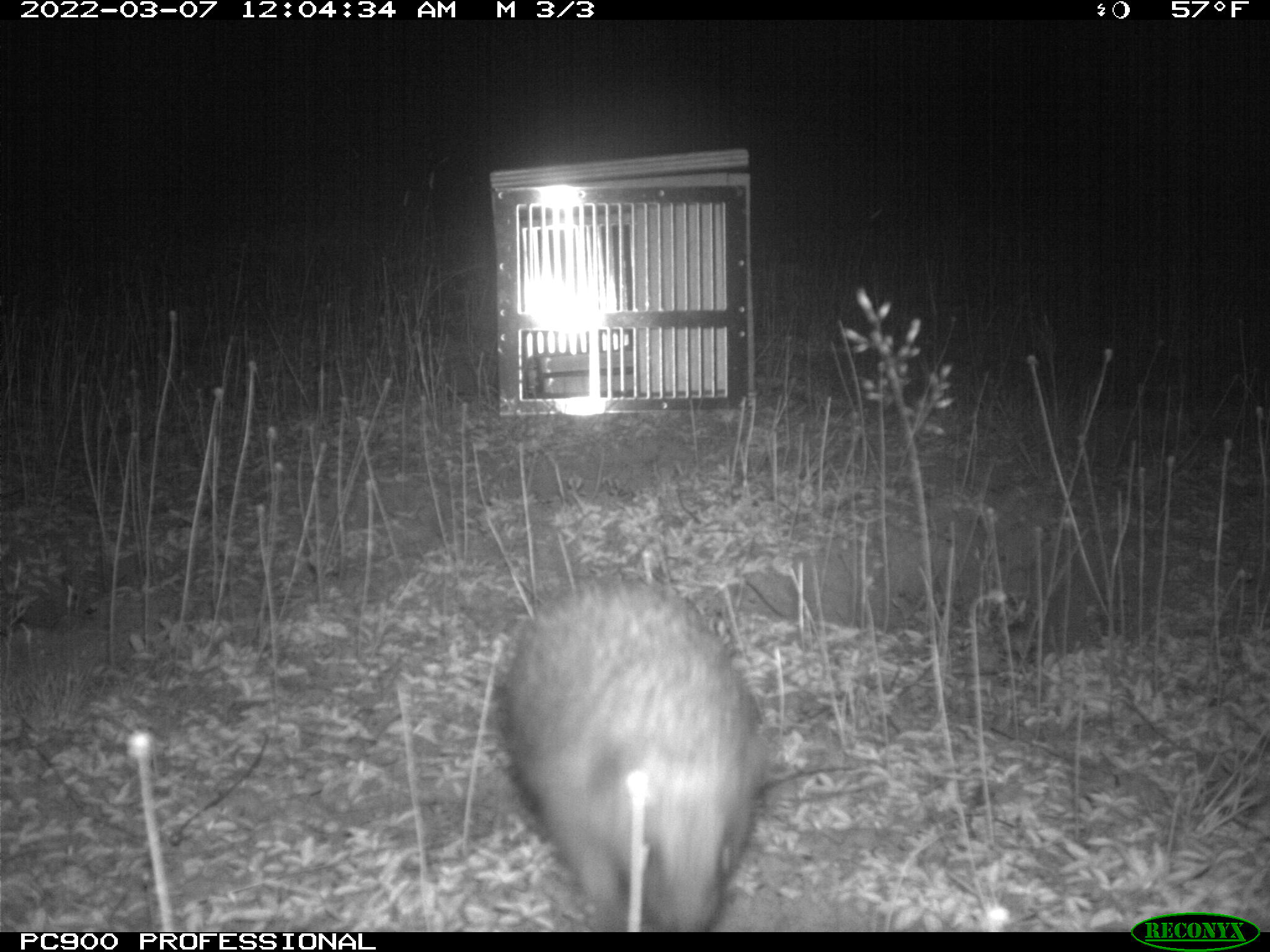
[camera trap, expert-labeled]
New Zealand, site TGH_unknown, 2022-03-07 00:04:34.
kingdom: Animalia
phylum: Chordata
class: Mammalia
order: Eulipotyphla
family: Erinaceidae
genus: Erinaceus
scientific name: Erinaceus europaeus europaeus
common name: european hedgehog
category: hedgehog